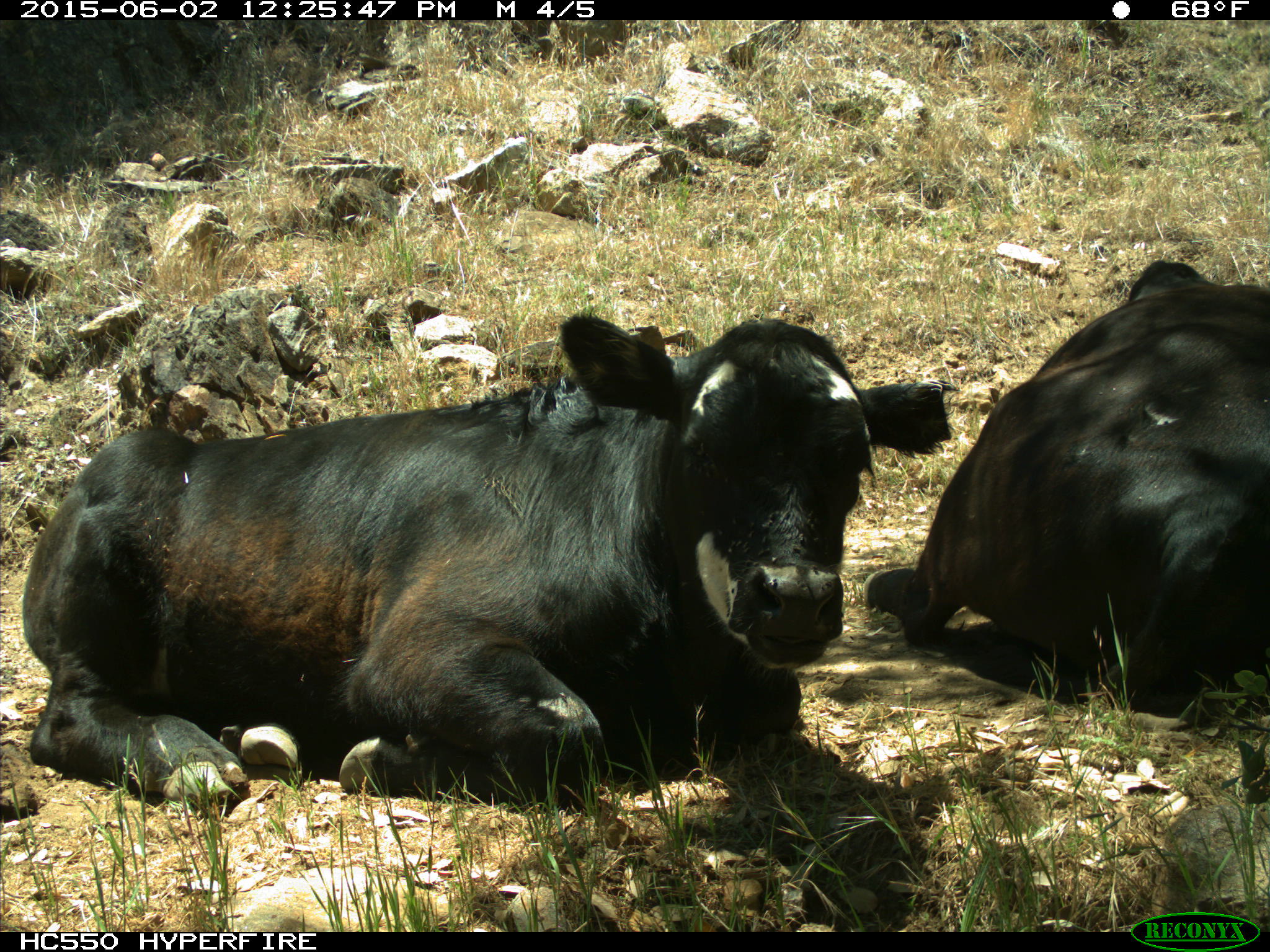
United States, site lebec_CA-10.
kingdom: Animalia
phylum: Chordata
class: Mammalia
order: Artiodactyla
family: Bovidae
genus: Bos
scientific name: Bos taurus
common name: domestic cow